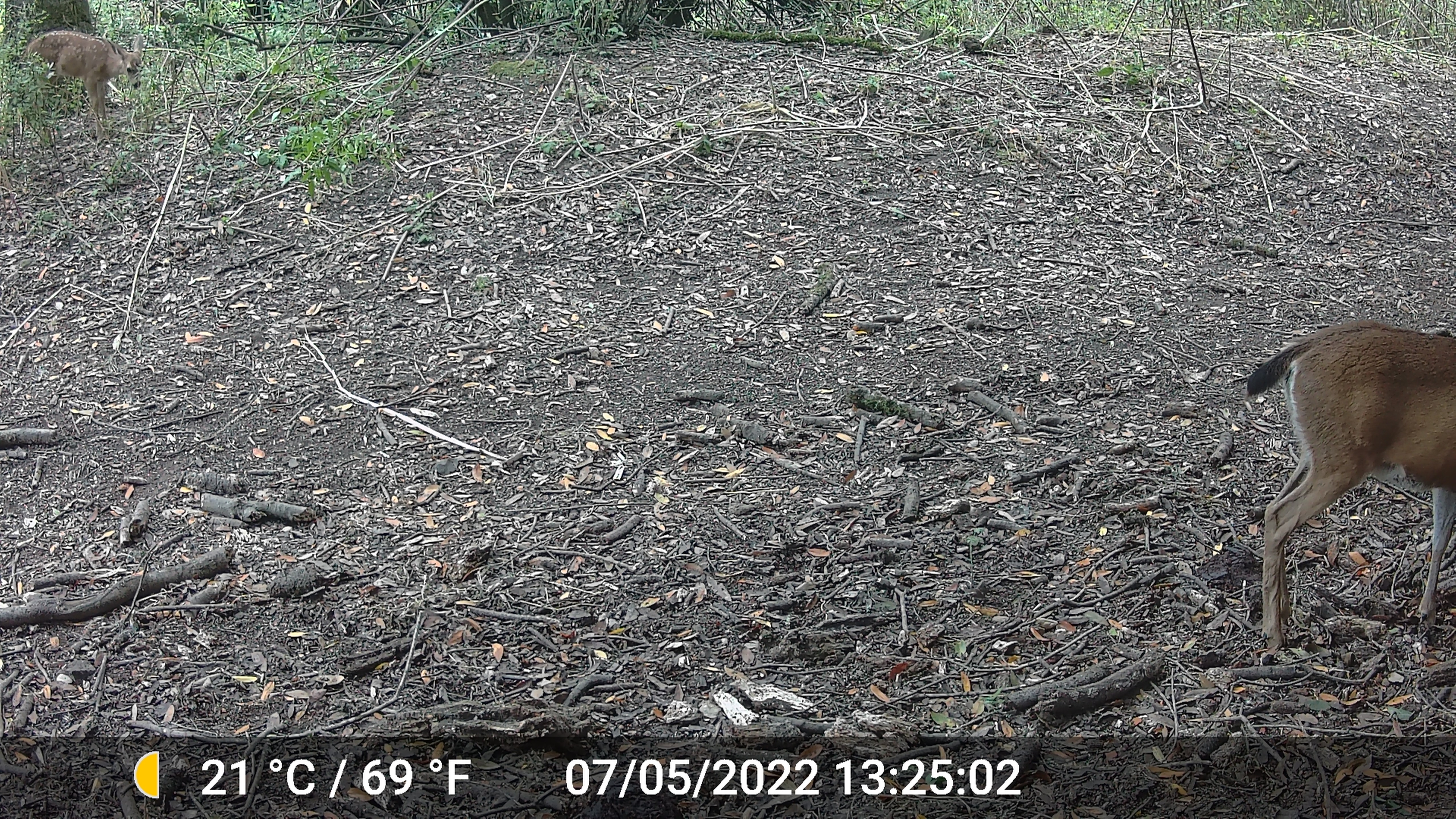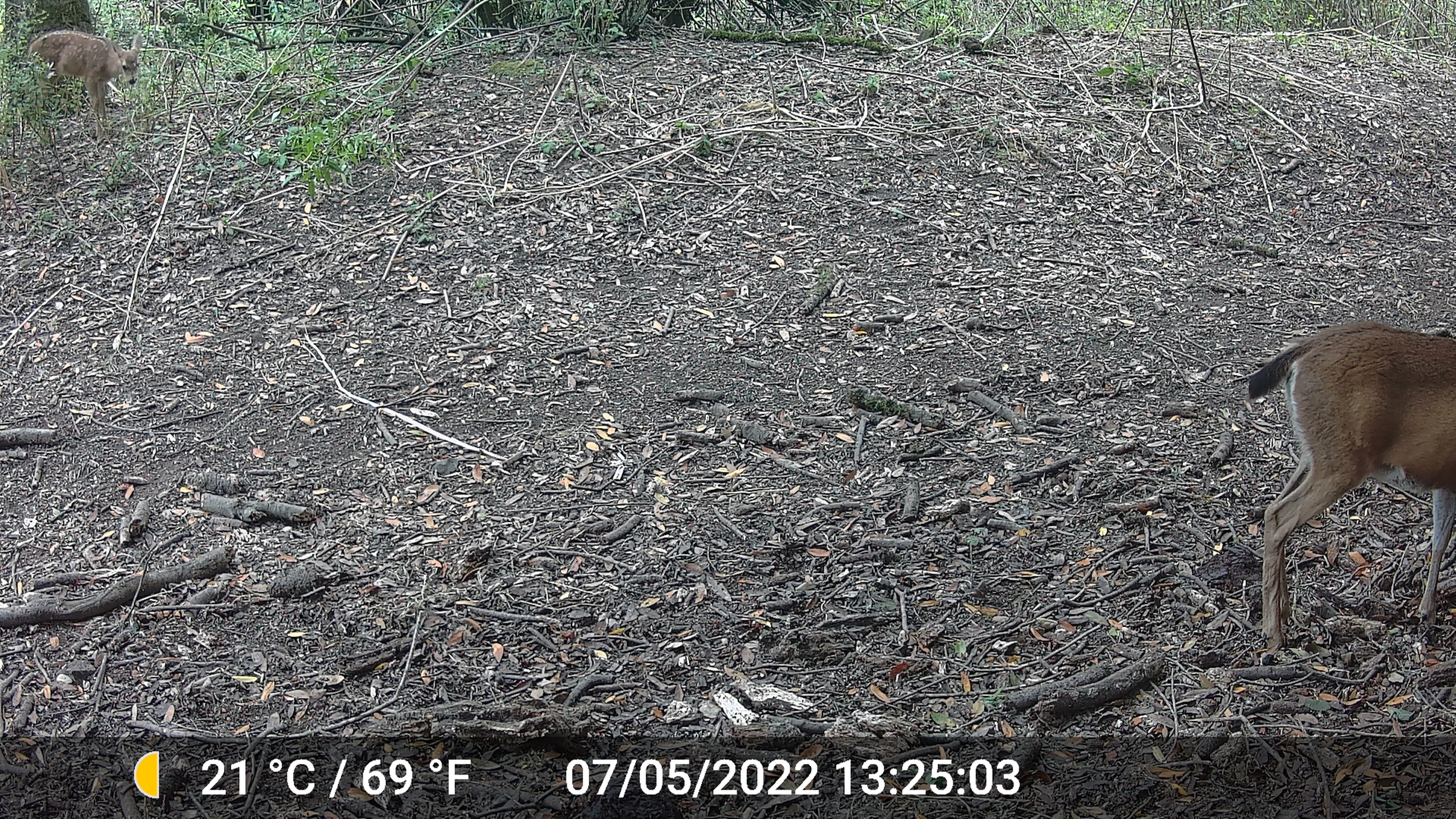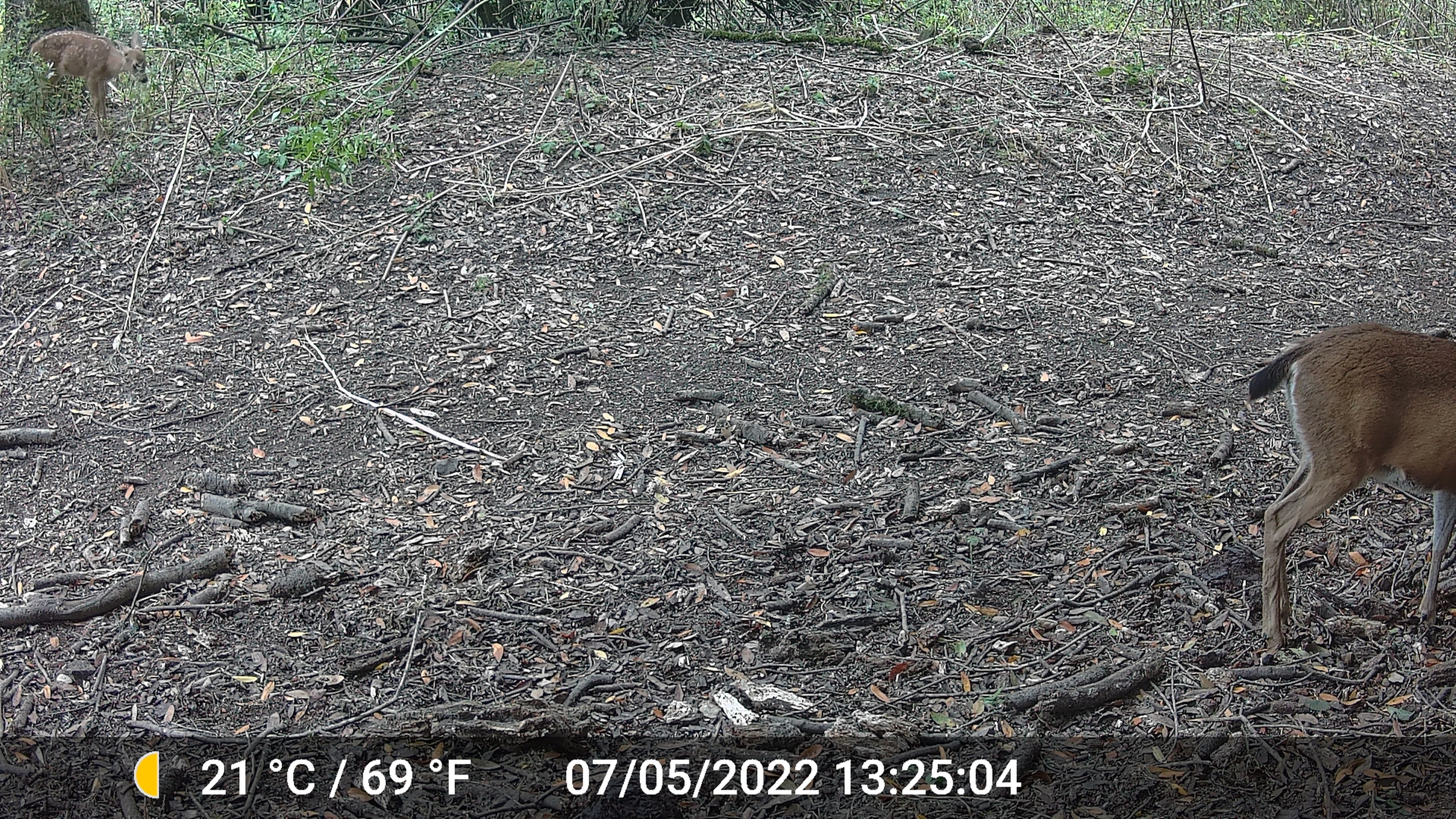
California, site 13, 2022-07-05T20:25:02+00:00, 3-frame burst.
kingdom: Animalia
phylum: Chordata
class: Mammalia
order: Artiodactyla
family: Cervidae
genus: Odocoileus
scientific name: Odocoileus hemionus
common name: mule deer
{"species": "mule deer (Odocoileus hemionus)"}